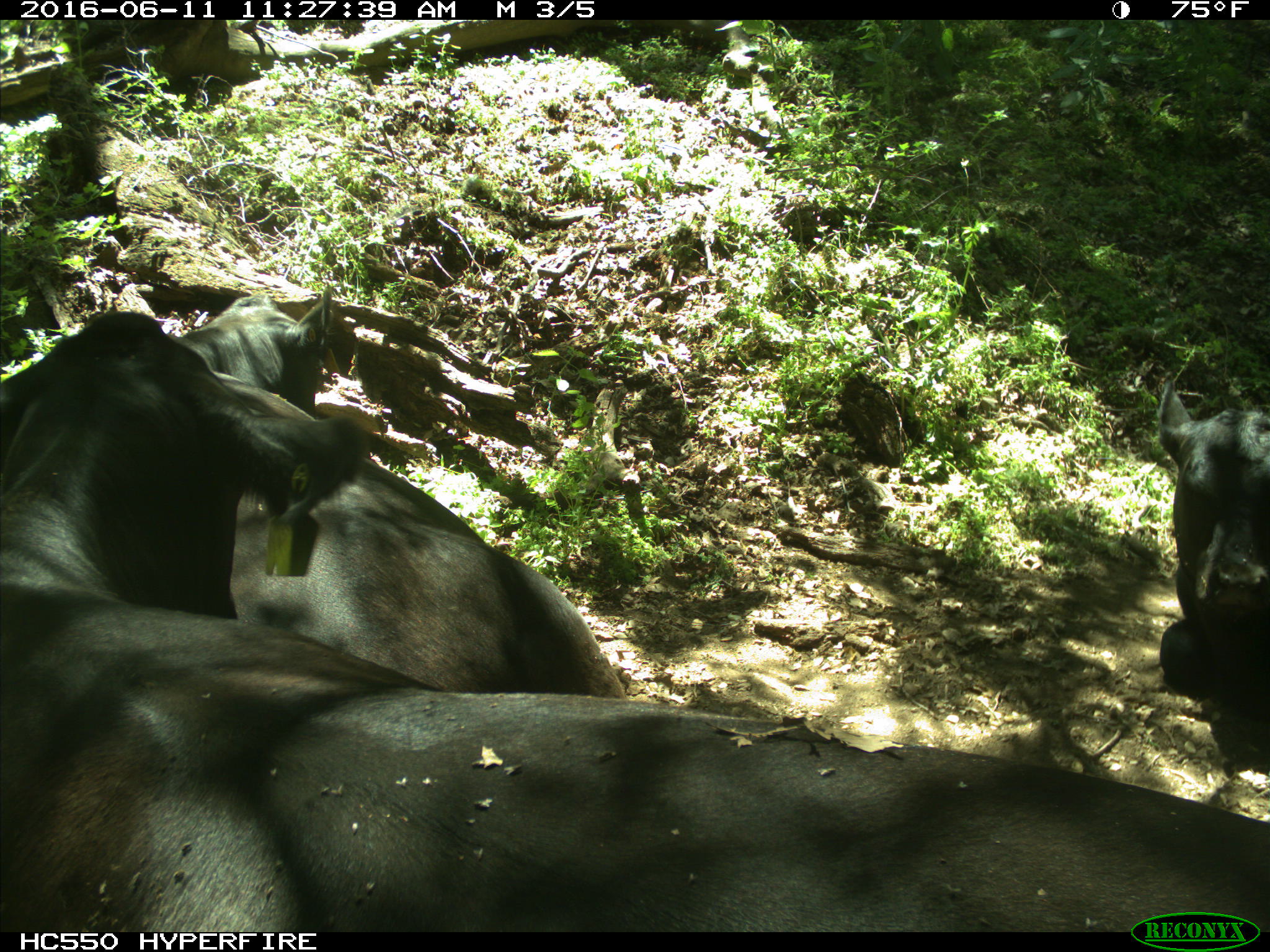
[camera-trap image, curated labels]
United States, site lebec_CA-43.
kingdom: Animalia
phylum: Chordata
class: Mammalia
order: Artiodactyla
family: Bovidae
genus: Bos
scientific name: Bos taurus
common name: domestic cow